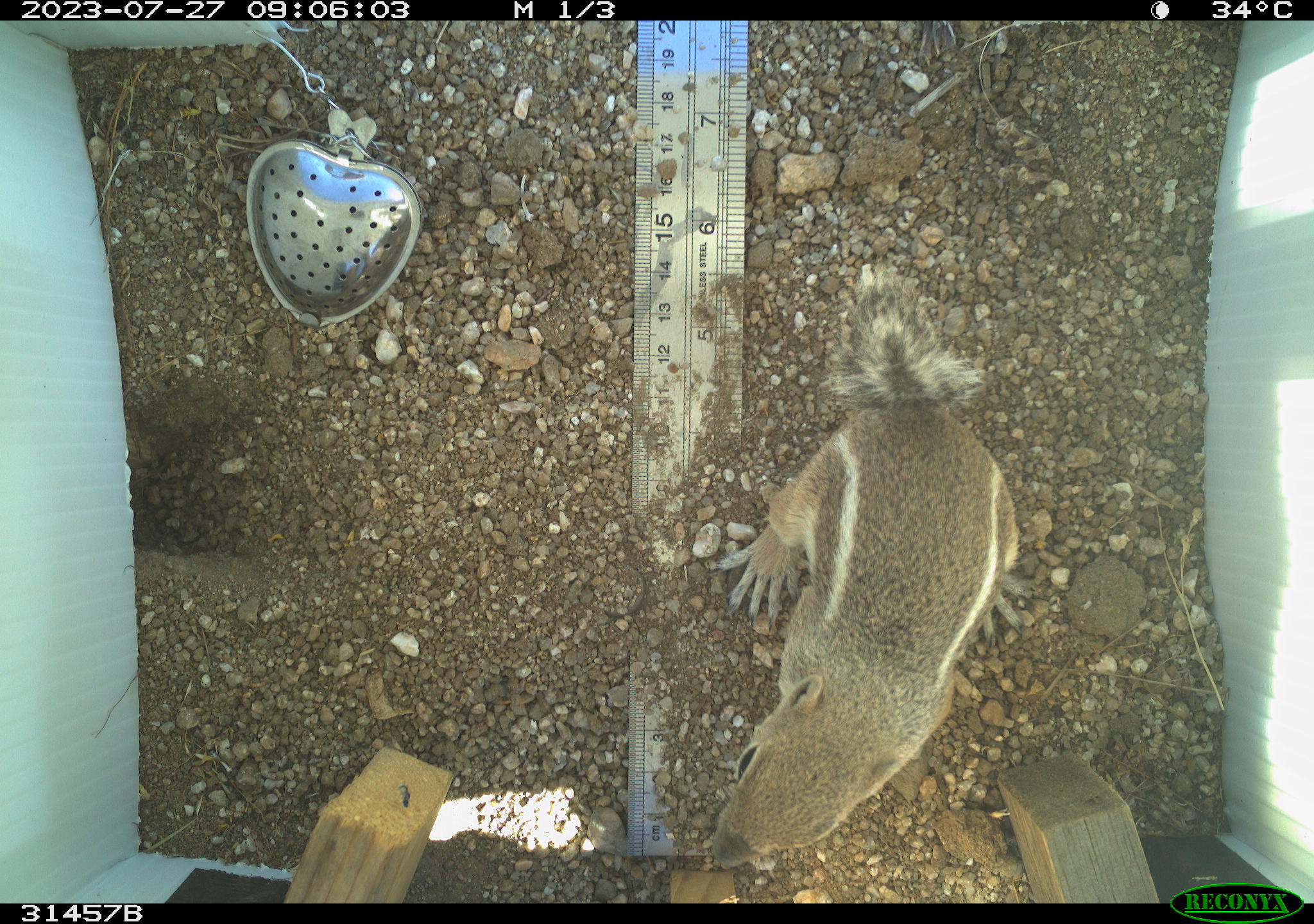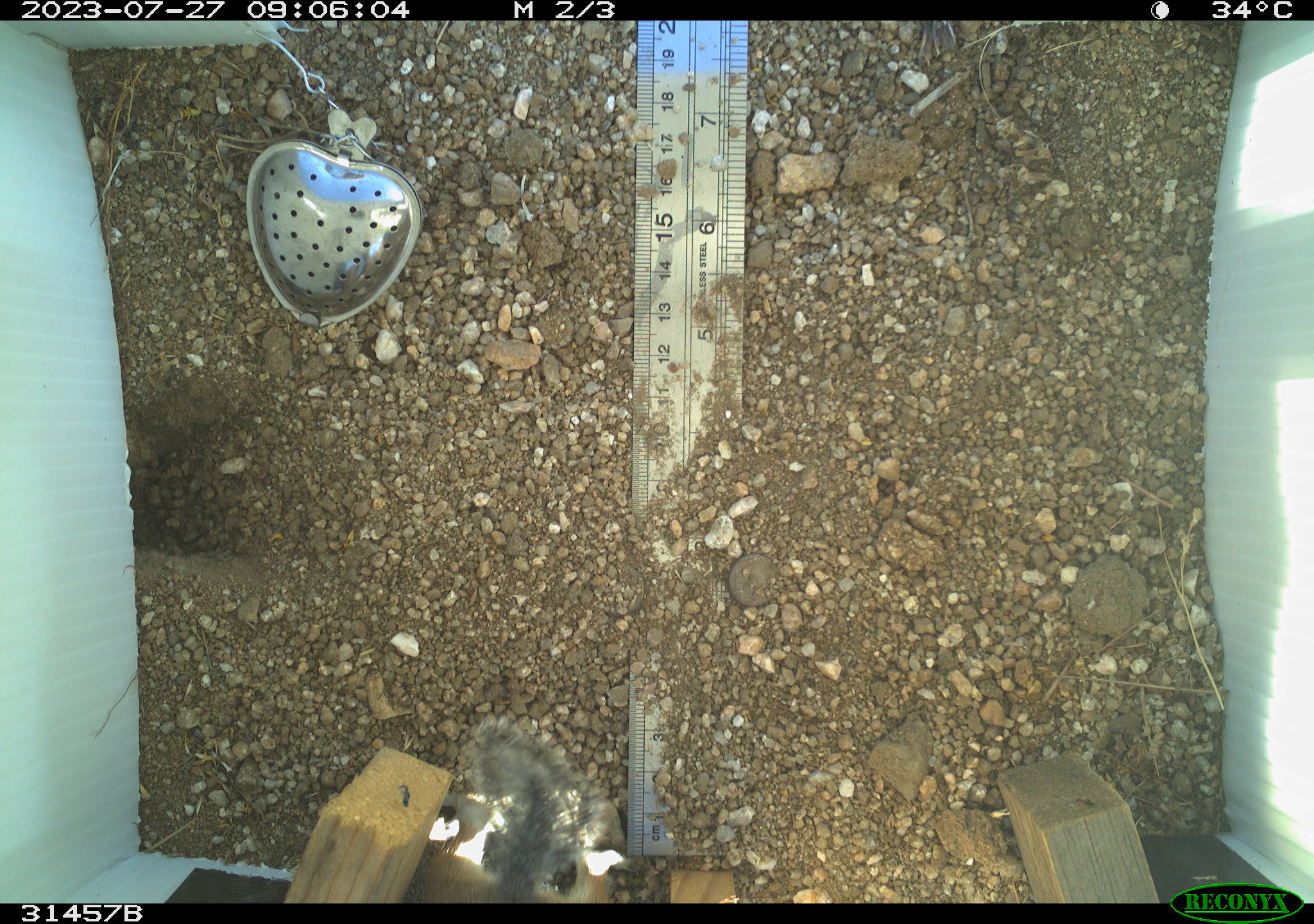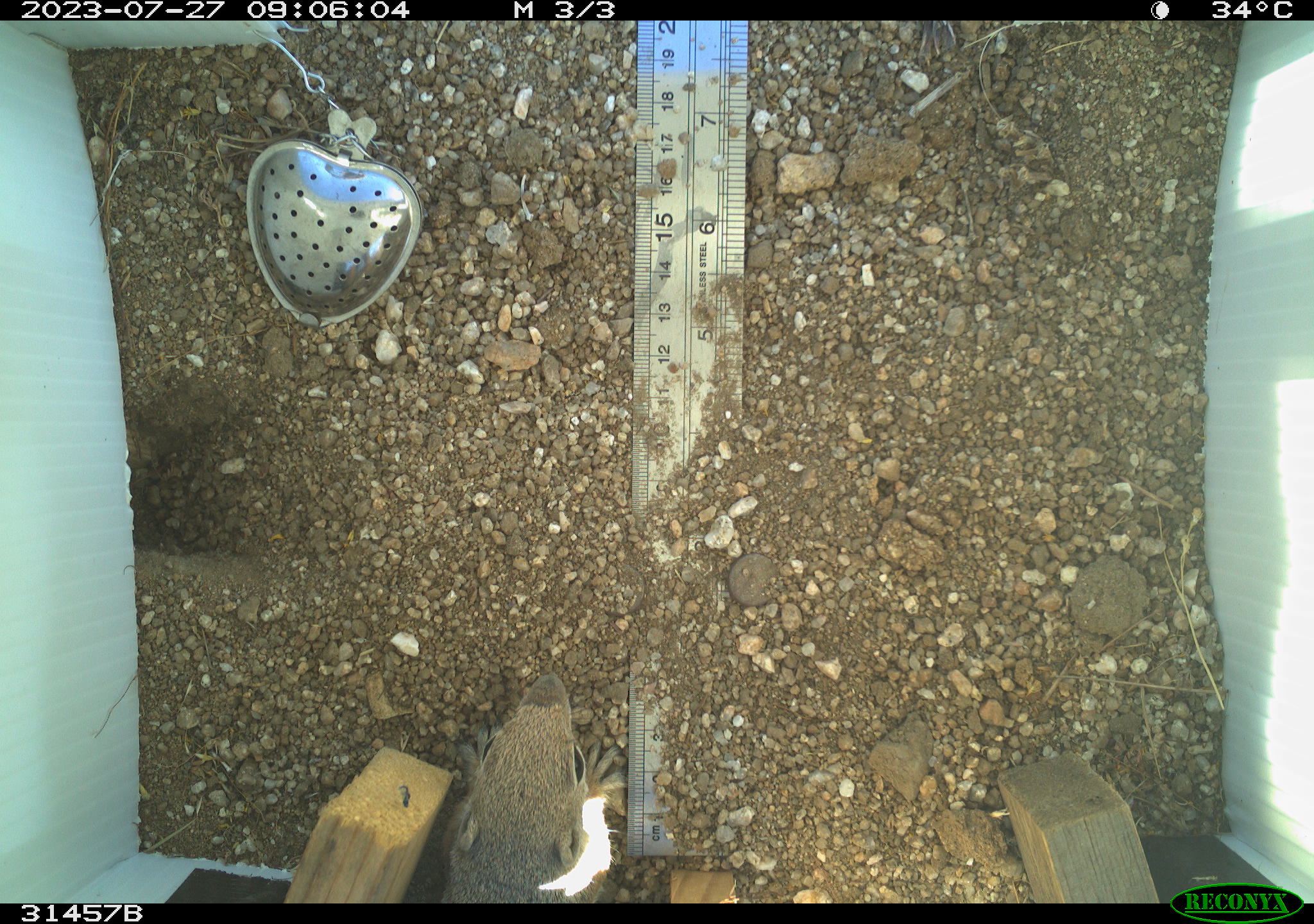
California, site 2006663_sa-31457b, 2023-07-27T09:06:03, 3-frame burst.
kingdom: Animalia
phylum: Chordata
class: Mammalia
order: Rodentia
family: Sciuridae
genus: Ammospermophilus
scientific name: Ammospermophilus leucurus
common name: white-tailed antelope squirrel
White-tailed antelope squirrel (Ammospermophilus leucurus).